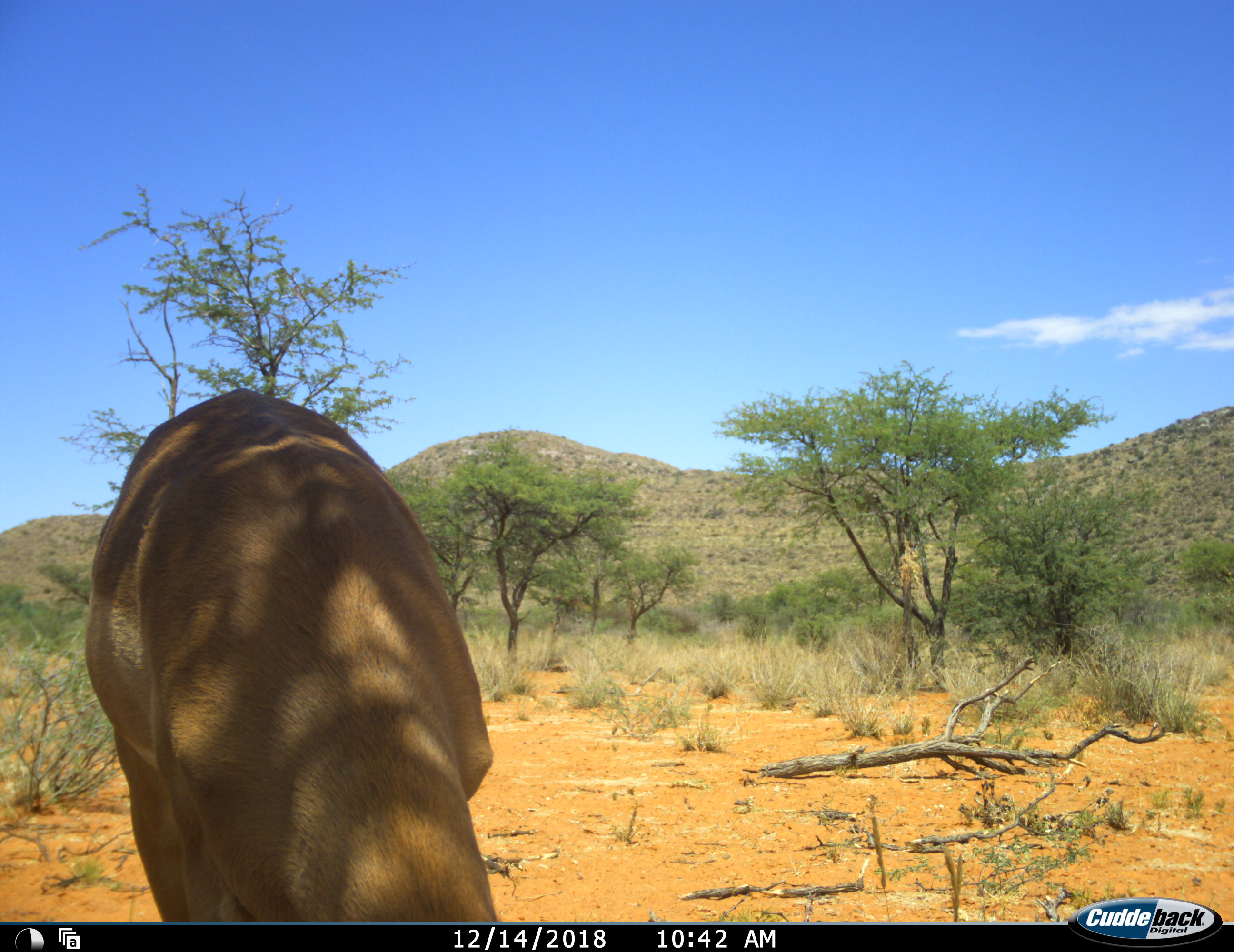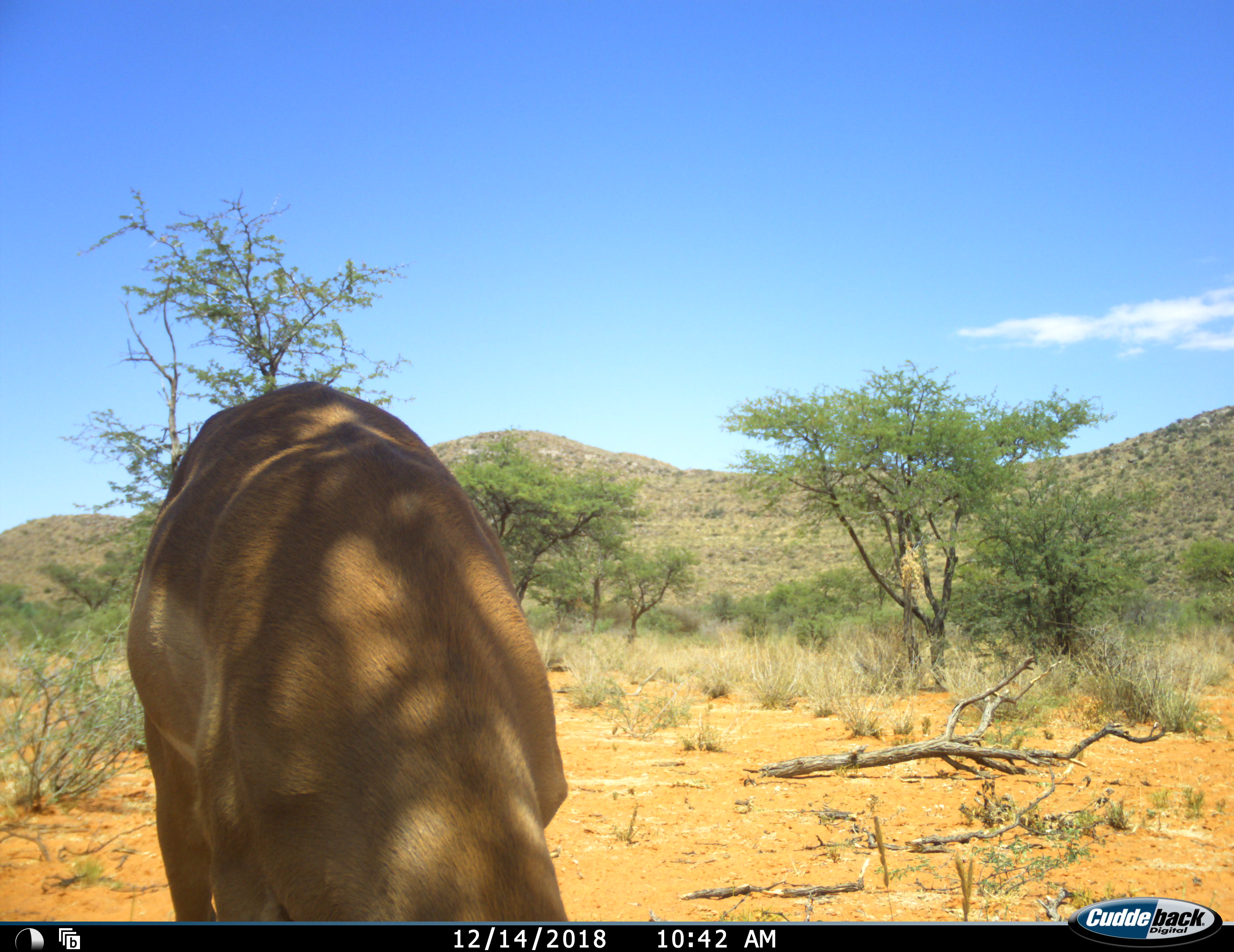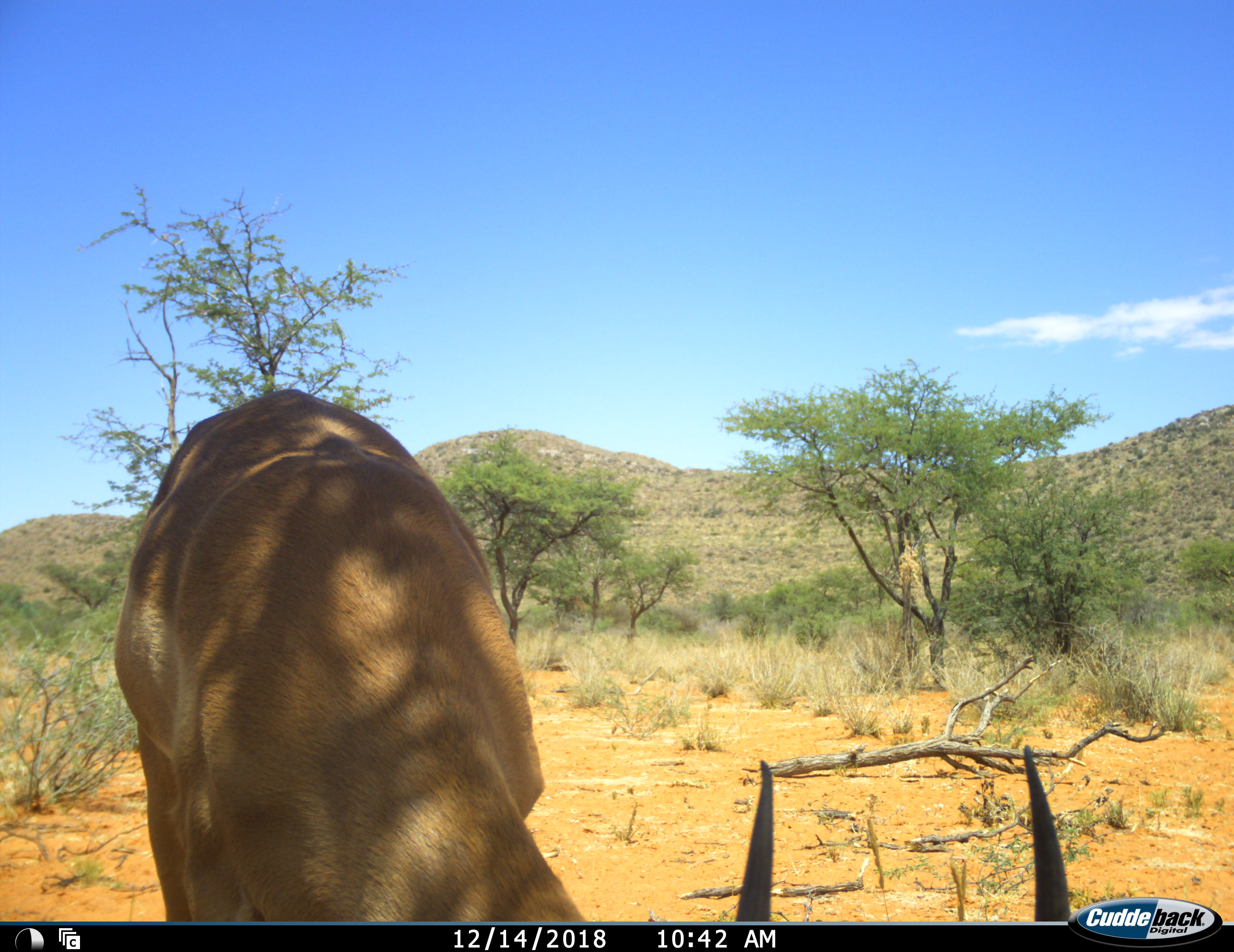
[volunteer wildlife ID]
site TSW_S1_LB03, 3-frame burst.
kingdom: Animalia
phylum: Chordata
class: Mammalia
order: Artiodactyla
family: Bovidae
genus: Aepyceros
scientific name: Aepyceros melampus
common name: impala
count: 1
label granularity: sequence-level